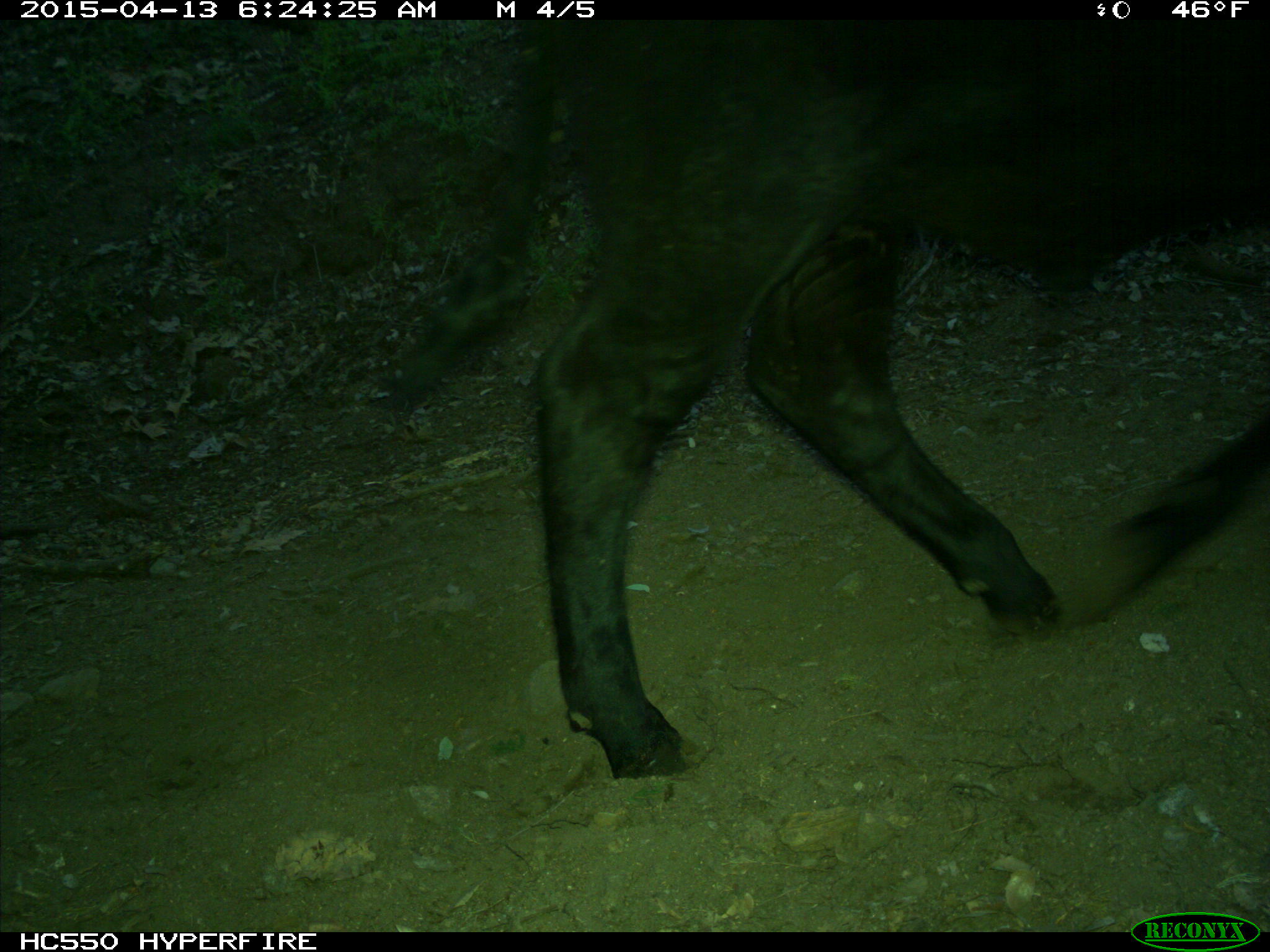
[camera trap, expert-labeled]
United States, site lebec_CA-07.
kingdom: Animalia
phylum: Chordata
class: Mammalia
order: Artiodactyla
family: Bovidae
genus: Bos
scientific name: Bos taurus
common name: domestic cow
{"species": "Bos taurus (domestic cow)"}